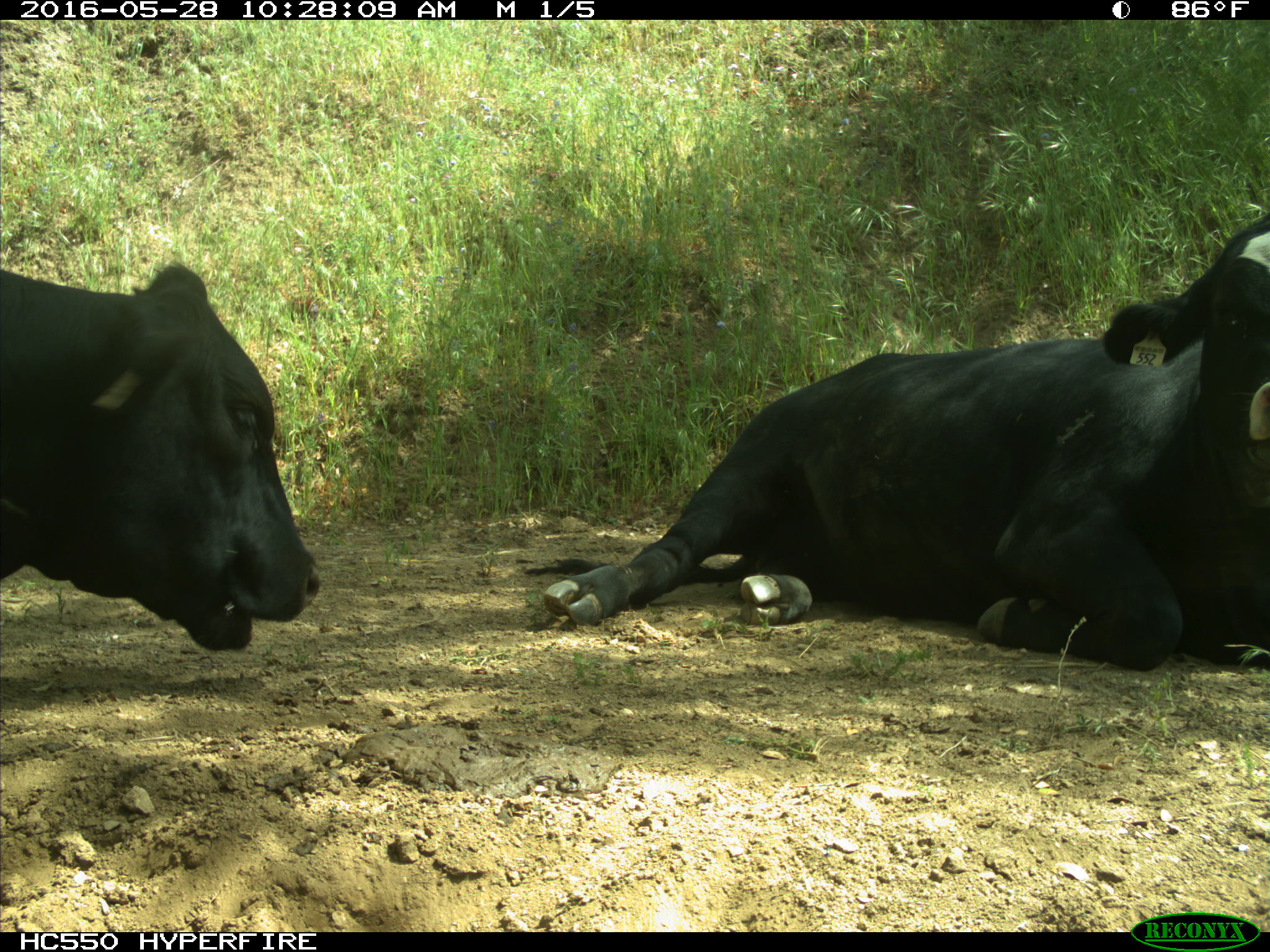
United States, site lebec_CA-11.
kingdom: Animalia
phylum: Chordata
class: Mammalia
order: Artiodactyla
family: Bovidae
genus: Bos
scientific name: Bos taurus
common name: domestic cow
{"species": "Bos taurus (domestic cow)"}